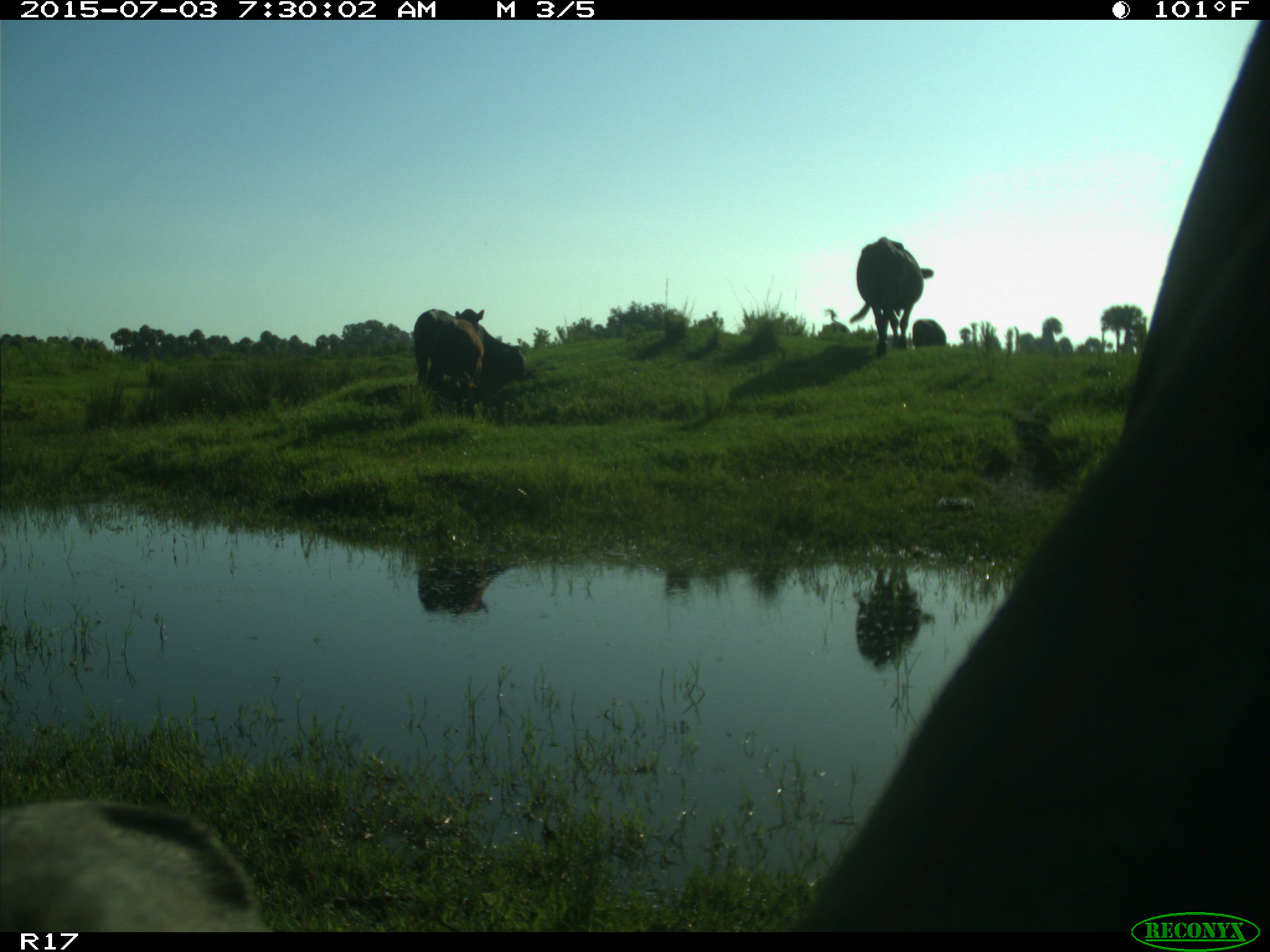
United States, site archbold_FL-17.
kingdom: Animalia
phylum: Chordata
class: Mammalia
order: Artiodactyla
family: Bovidae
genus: Bos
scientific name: Bos taurus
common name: domestic cow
Bos taurus (domestic cow).